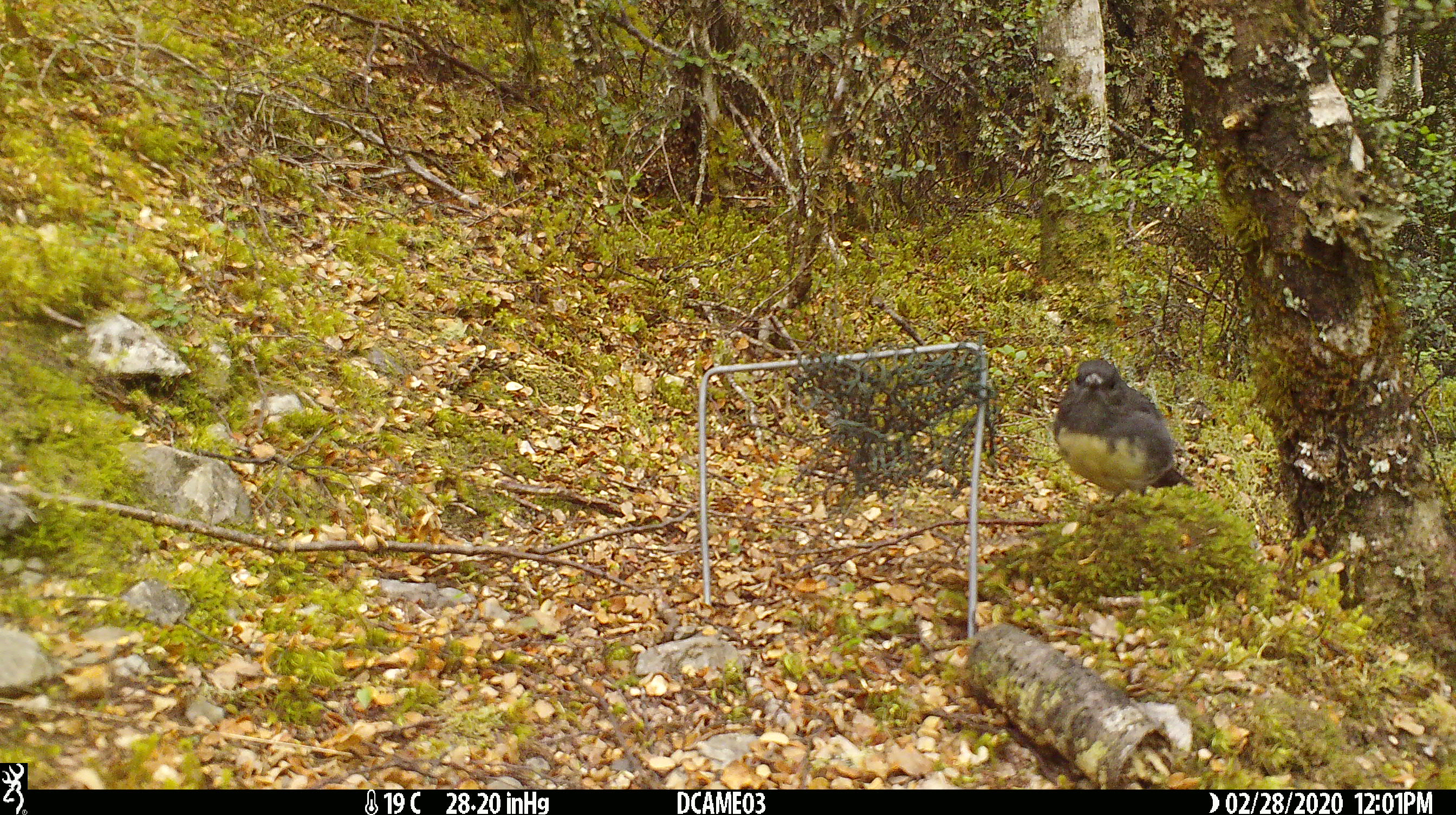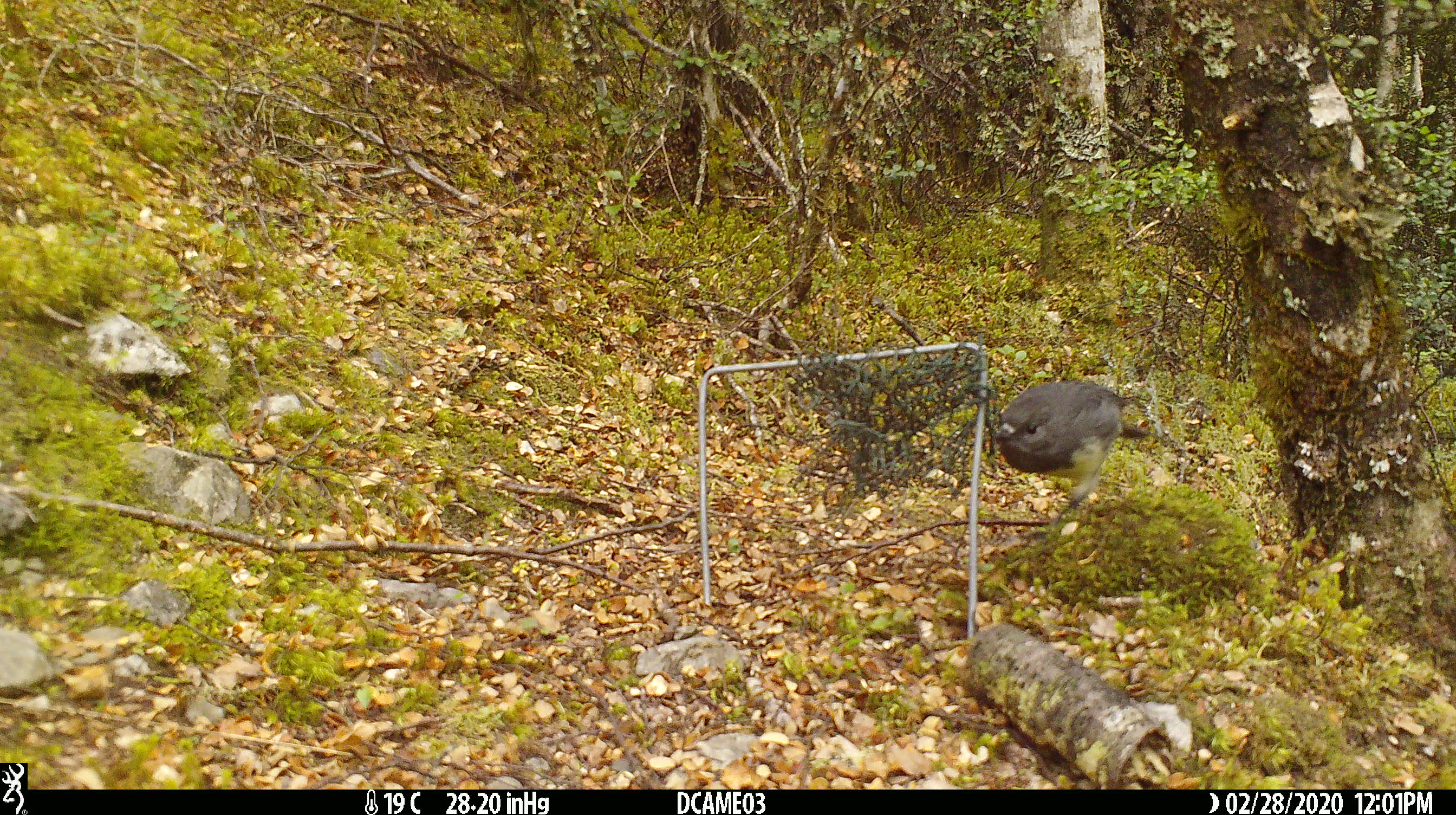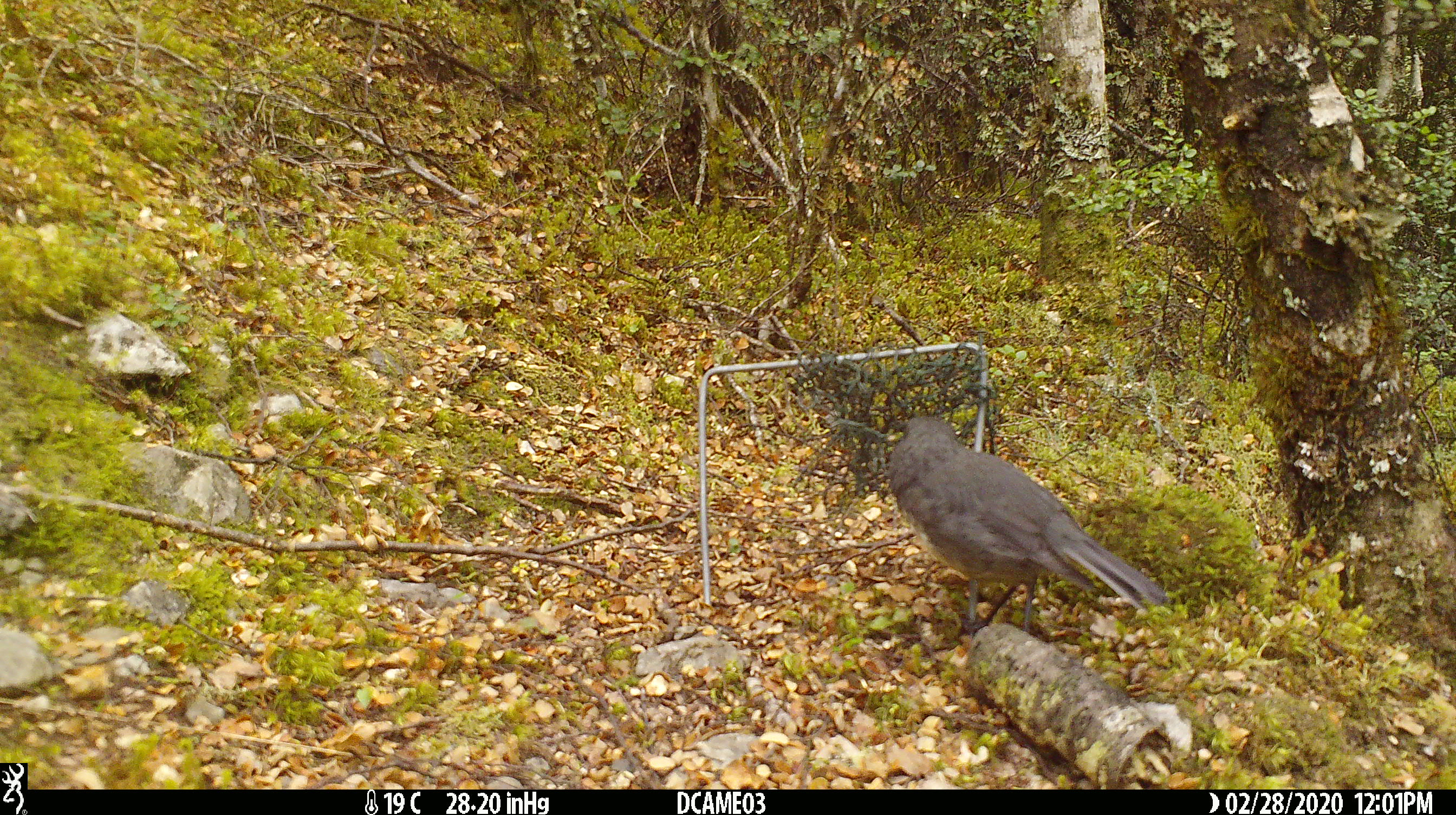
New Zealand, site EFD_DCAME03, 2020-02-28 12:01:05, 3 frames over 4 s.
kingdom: Animalia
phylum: Chordata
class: Aves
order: Passeriformes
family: Petroicidae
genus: Petroica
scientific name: Petroica australis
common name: new zealand robin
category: robin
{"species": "robin (new zealand robin) (Petroica australis)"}